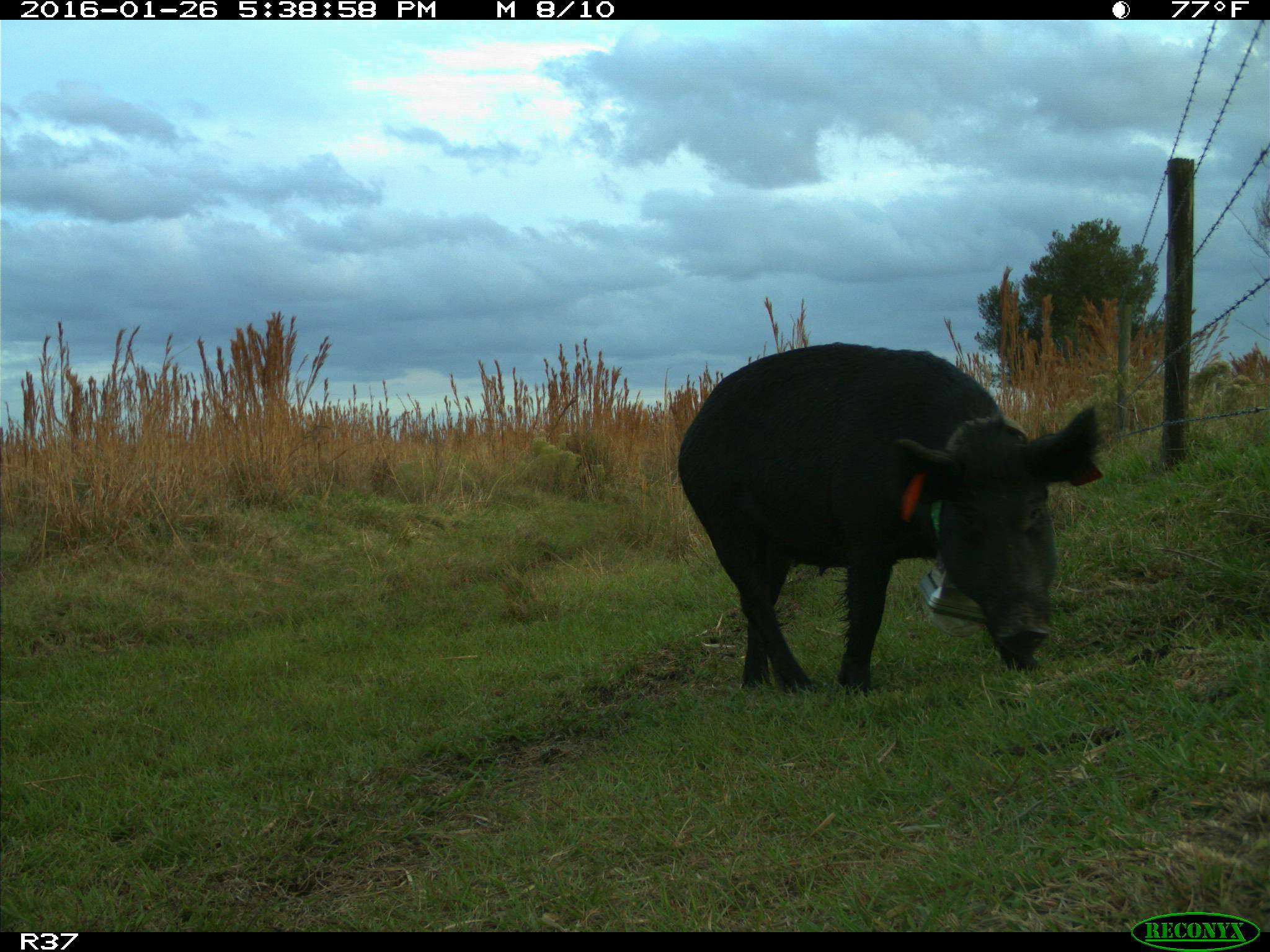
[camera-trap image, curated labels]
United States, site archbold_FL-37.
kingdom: Animalia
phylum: Chordata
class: Mammalia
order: Artiodactyla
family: Suidae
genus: Sus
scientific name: Sus scrofa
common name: wild boar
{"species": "Sus scrofa (wild boar)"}